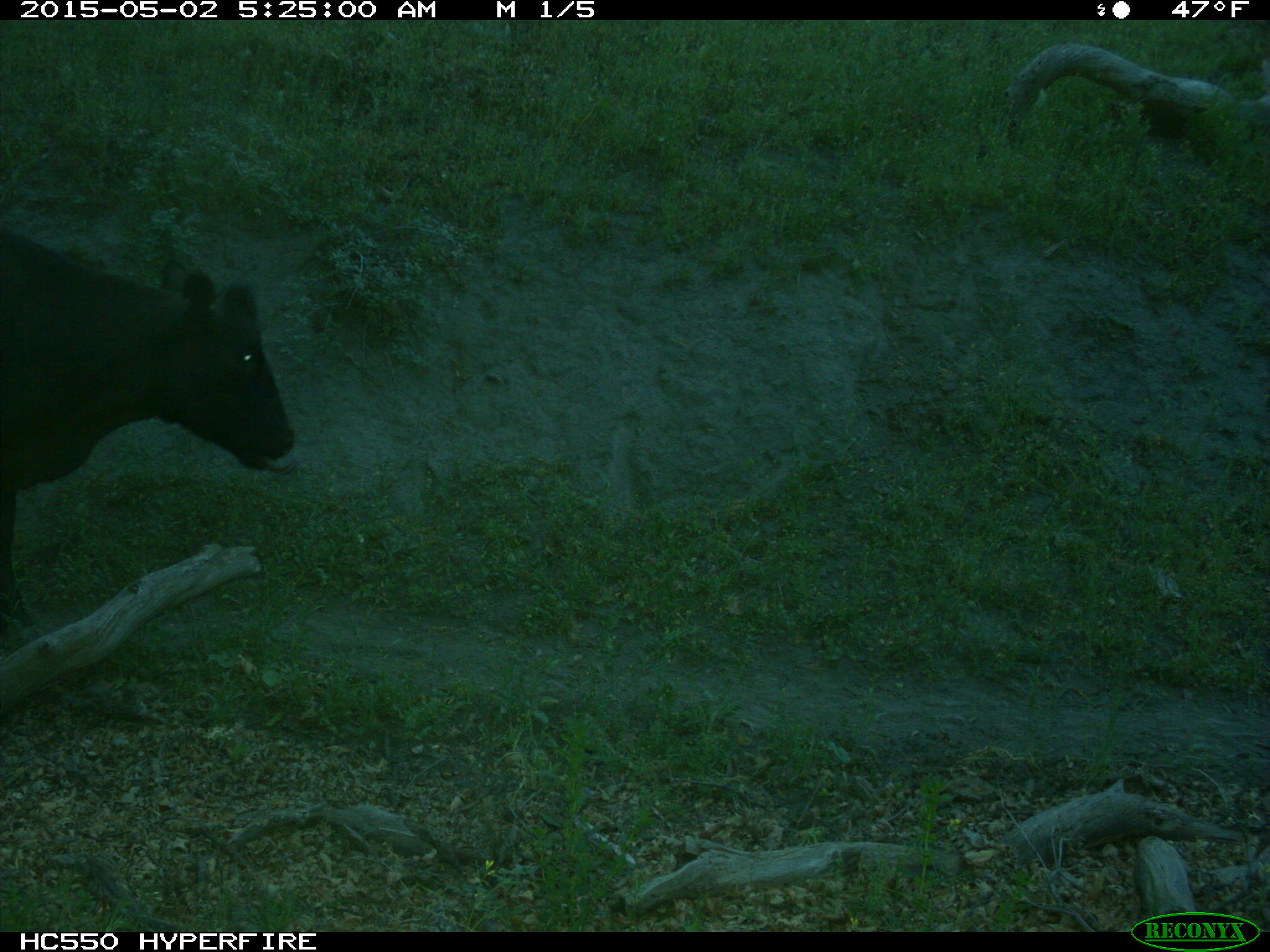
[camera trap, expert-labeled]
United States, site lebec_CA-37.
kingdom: Animalia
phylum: Chordata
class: Mammalia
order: Artiodactyla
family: Bovidae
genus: Bos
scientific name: Bos taurus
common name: domestic cow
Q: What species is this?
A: Bos taurus (domestic cow).